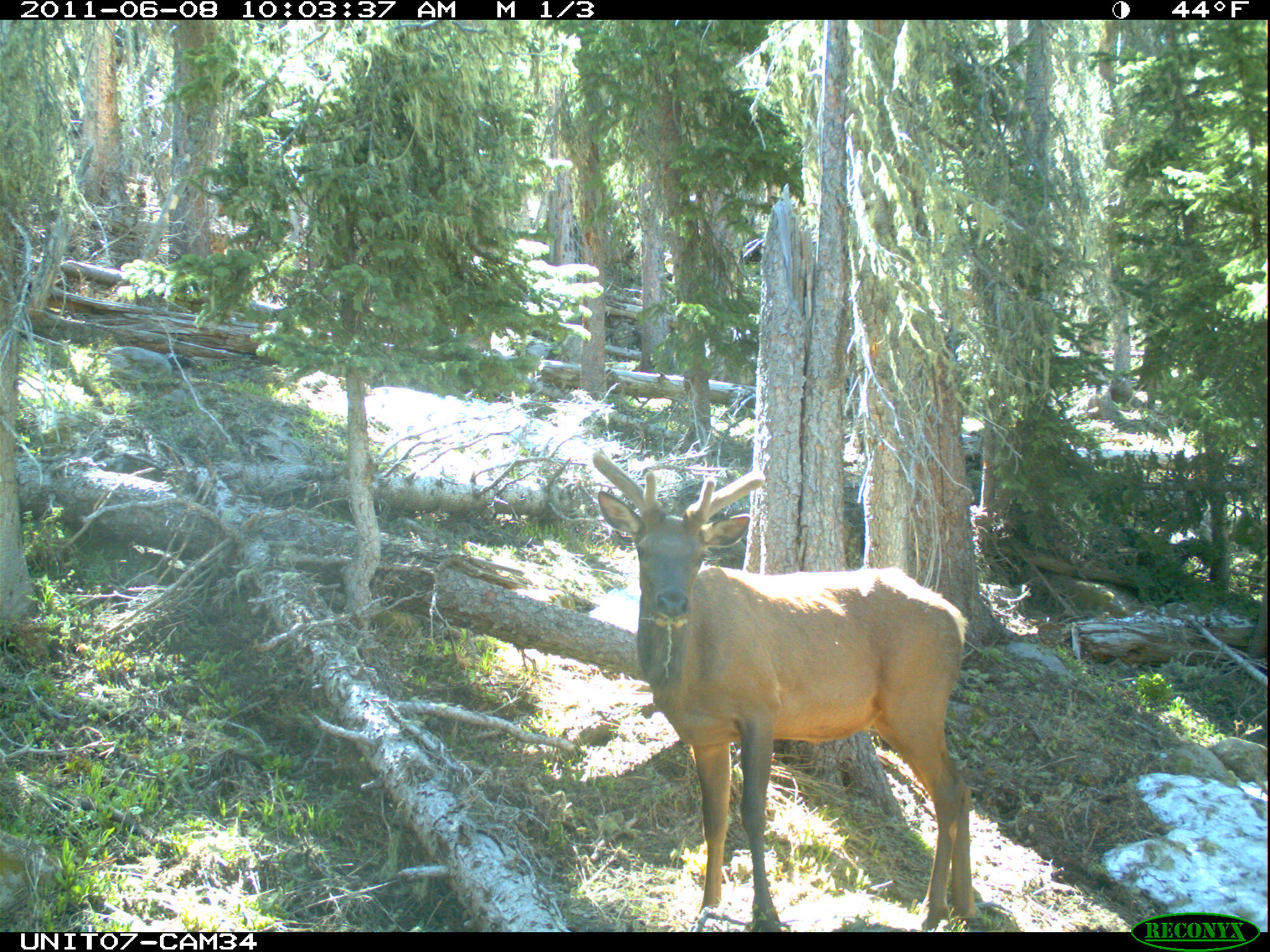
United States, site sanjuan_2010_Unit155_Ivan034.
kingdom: Animalia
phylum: Chordata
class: Mammalia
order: Artiodactyla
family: Cervidae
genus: Cervus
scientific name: Cervus elaphus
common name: red deer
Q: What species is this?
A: Cervus elaphus (red deer).